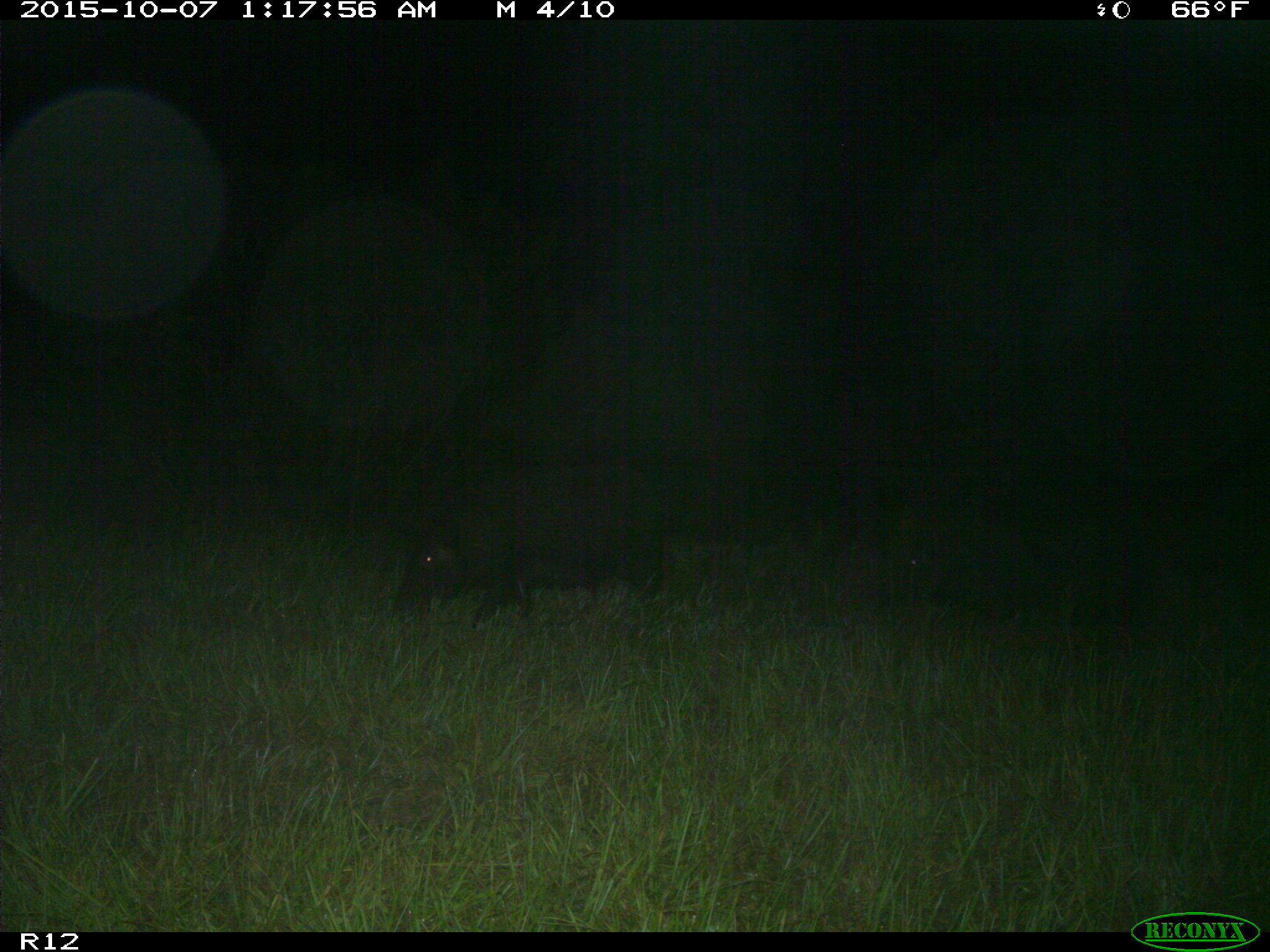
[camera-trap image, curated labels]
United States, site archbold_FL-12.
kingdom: Animalia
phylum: Chordata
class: Mammalia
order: Artiodactyla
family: Suidae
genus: Sus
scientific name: Sus scrofa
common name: wild boar